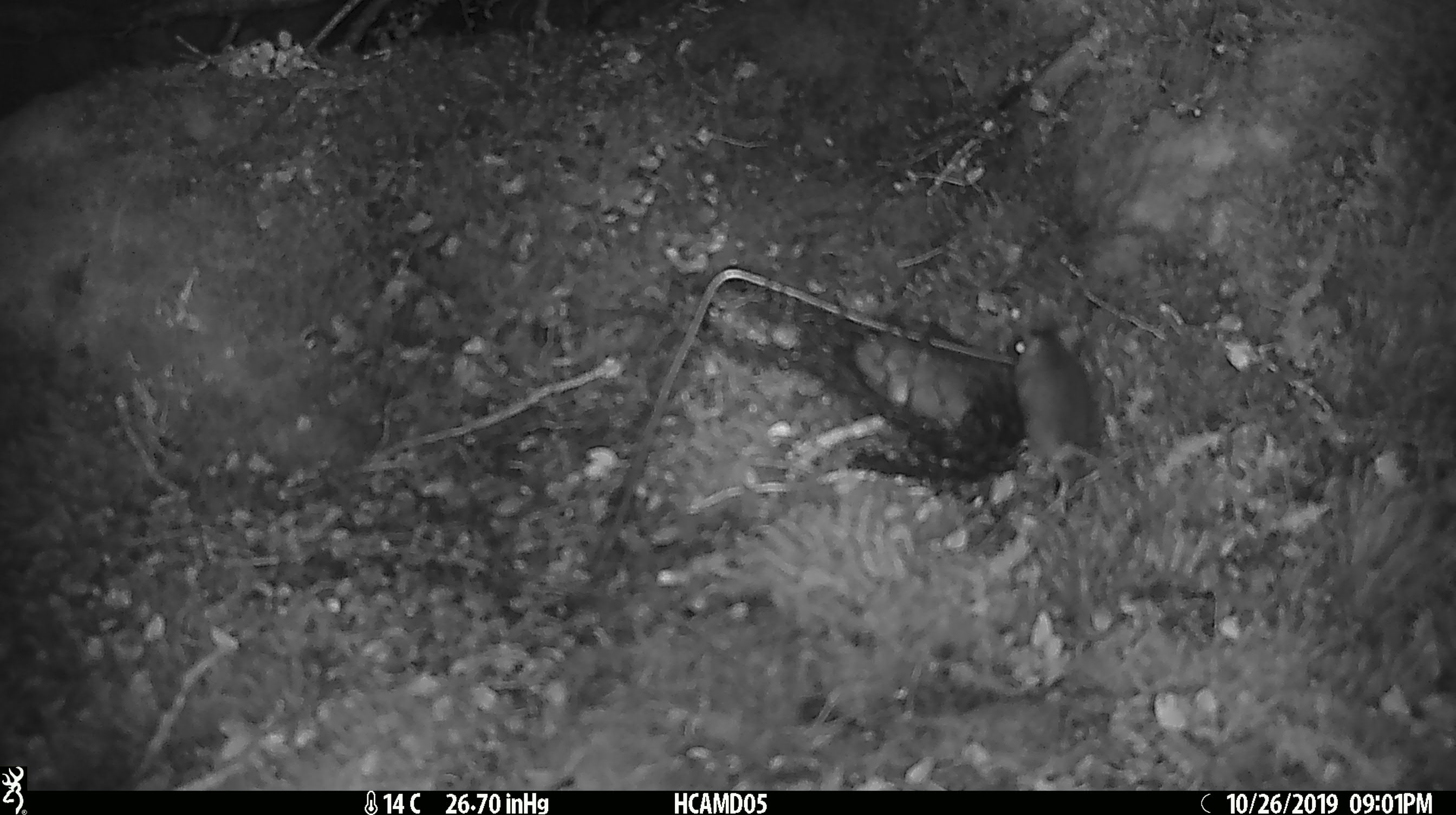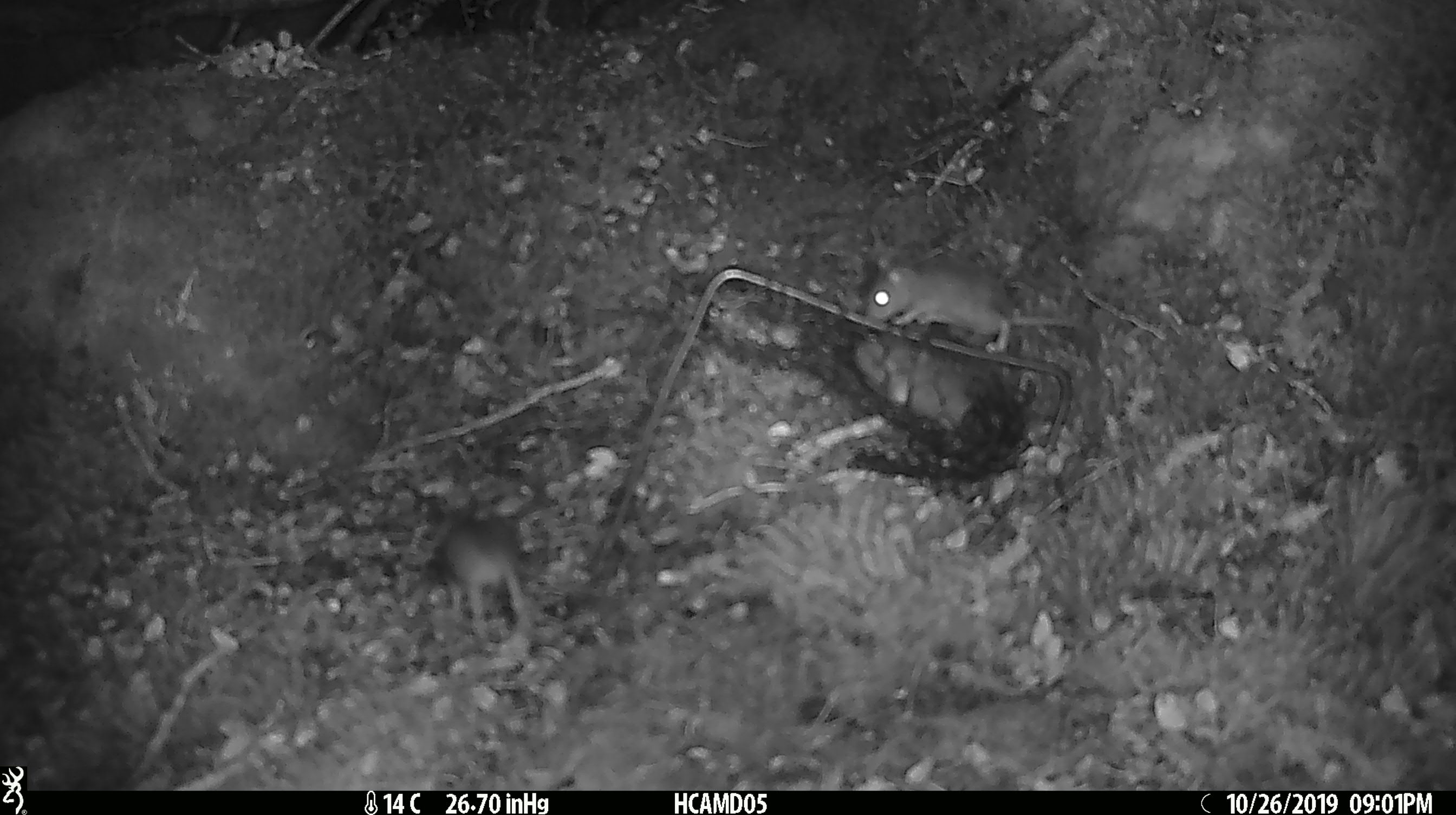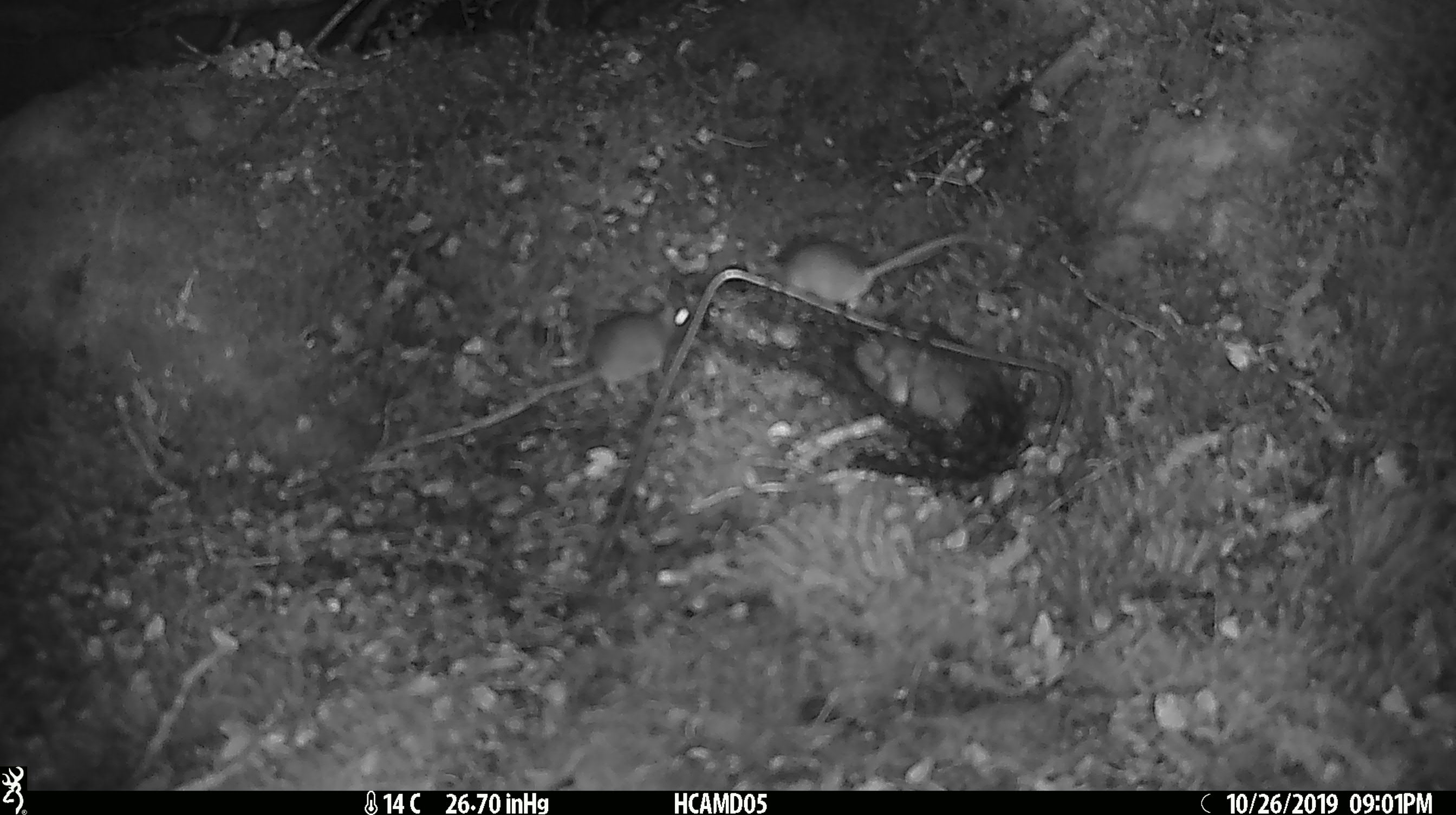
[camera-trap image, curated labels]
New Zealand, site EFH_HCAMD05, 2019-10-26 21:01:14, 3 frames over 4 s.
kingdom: Animalia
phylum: Chordata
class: Mammalia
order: Rodentia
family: Muridae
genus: Mus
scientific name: Mus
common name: mouse